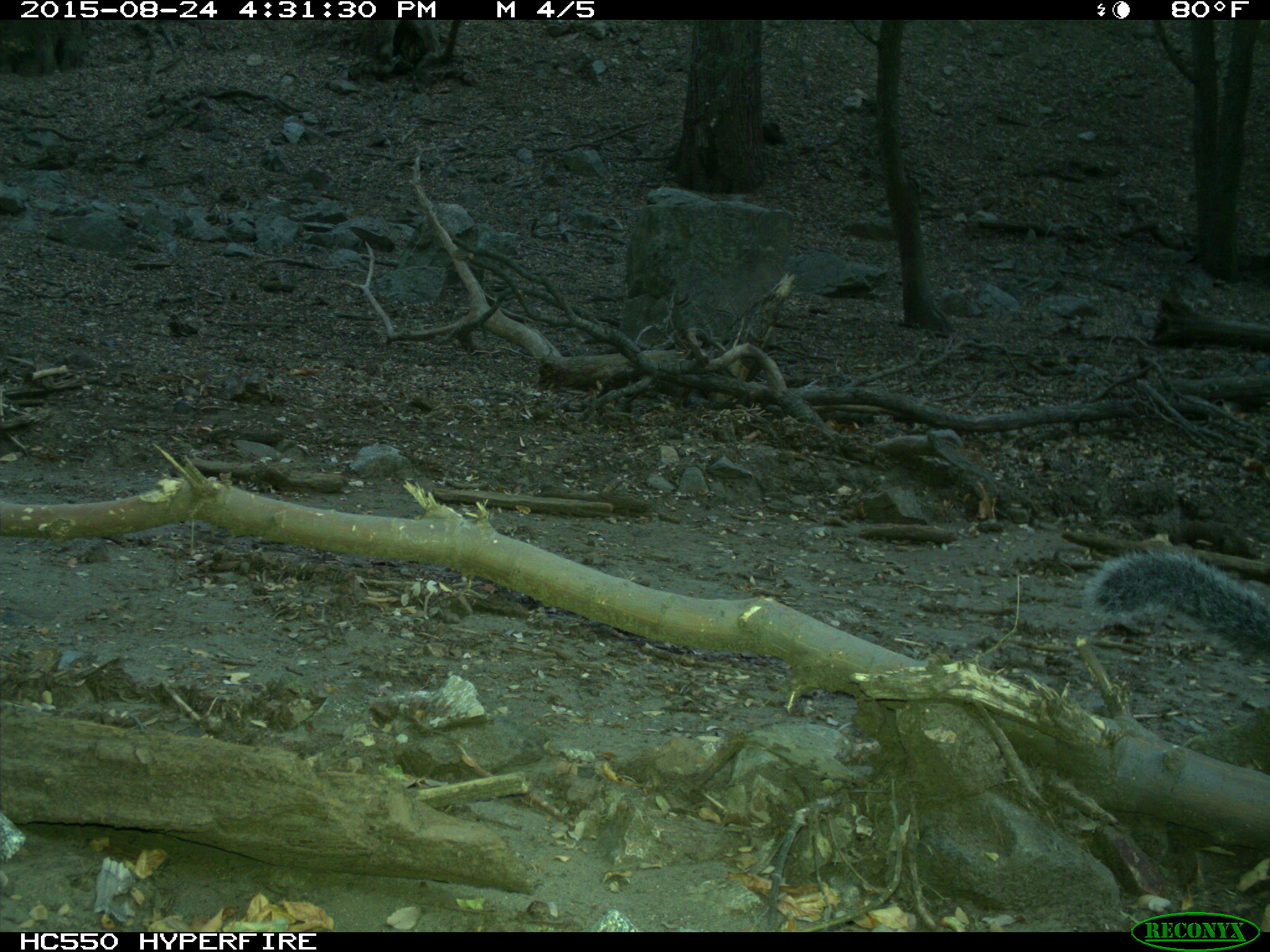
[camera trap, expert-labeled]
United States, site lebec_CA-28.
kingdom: Animalia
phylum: Chordata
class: Mammalia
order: Rodentia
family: Sciuridae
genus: Sciurus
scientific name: Sciurus carolinensis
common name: eastern gray squirrel